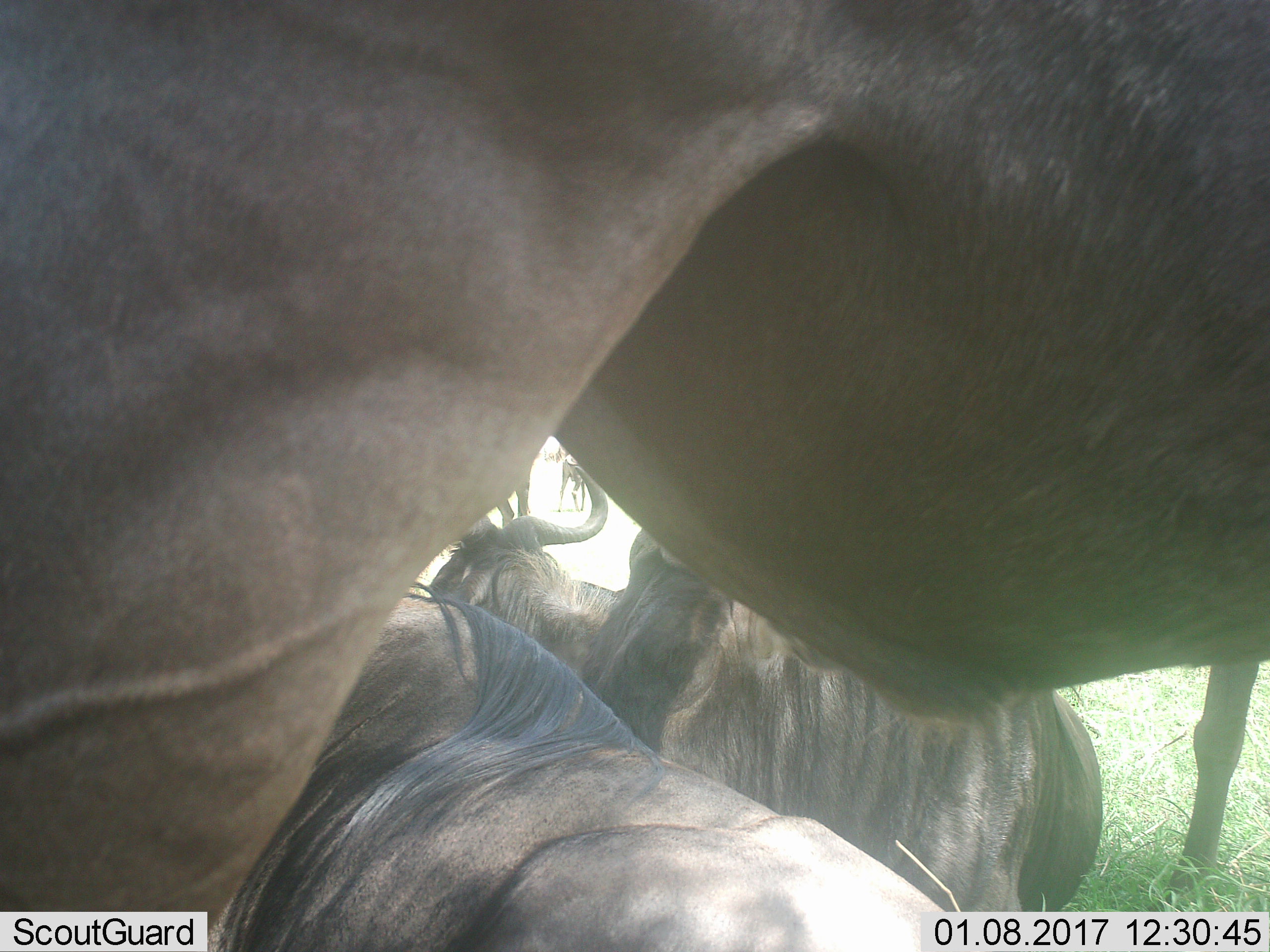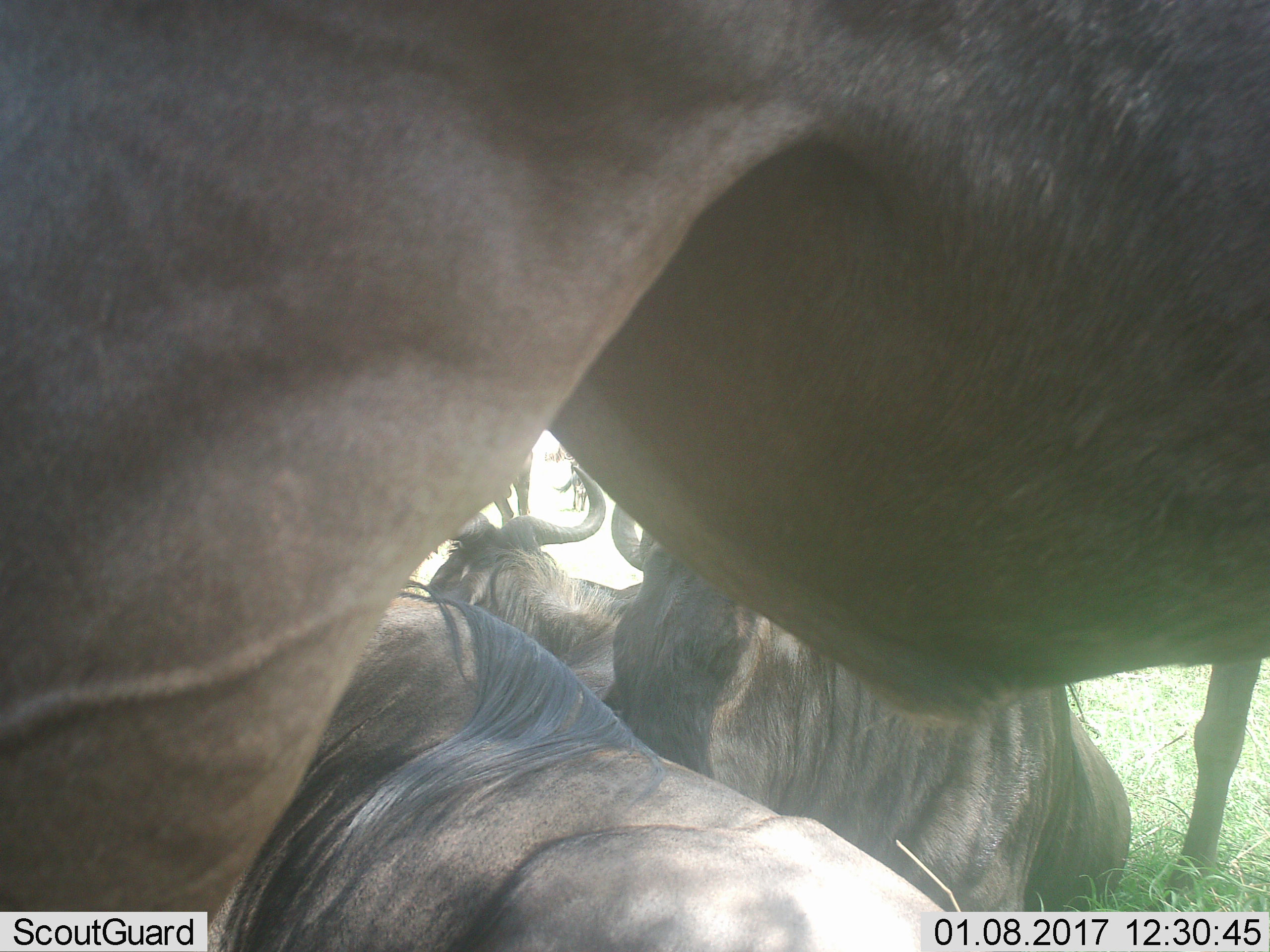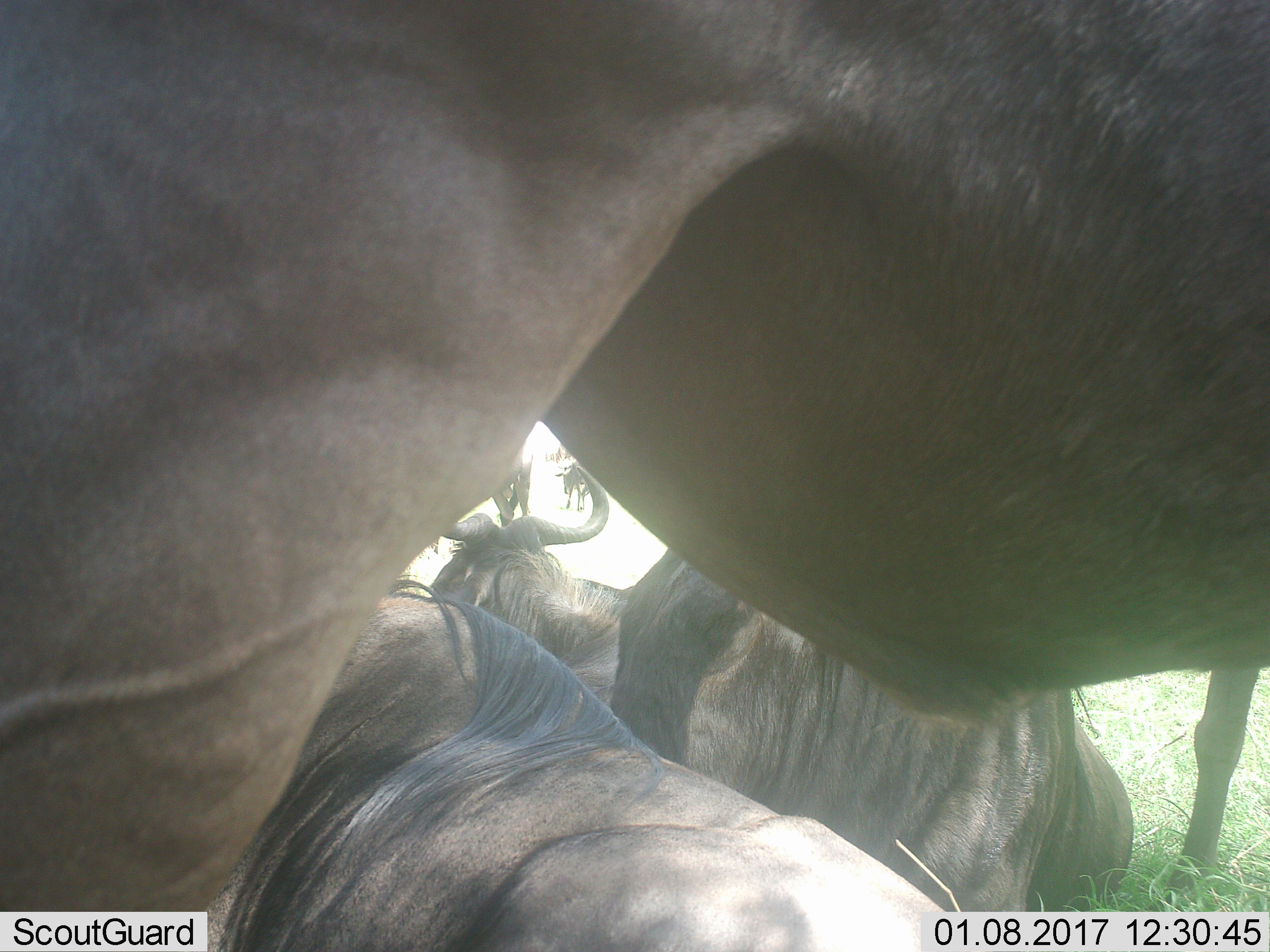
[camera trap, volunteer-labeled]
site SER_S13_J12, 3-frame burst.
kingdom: Animalia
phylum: Chordata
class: Mammalia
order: Artiodactyla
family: Bovidae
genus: Connochaetes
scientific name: Connochaetes taurinus taurinus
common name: blue wildebeest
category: wildebeestblue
Wildebeestblue (blue wildebeest) (Connochaetes taurinus taurinus), count 4. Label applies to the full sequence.